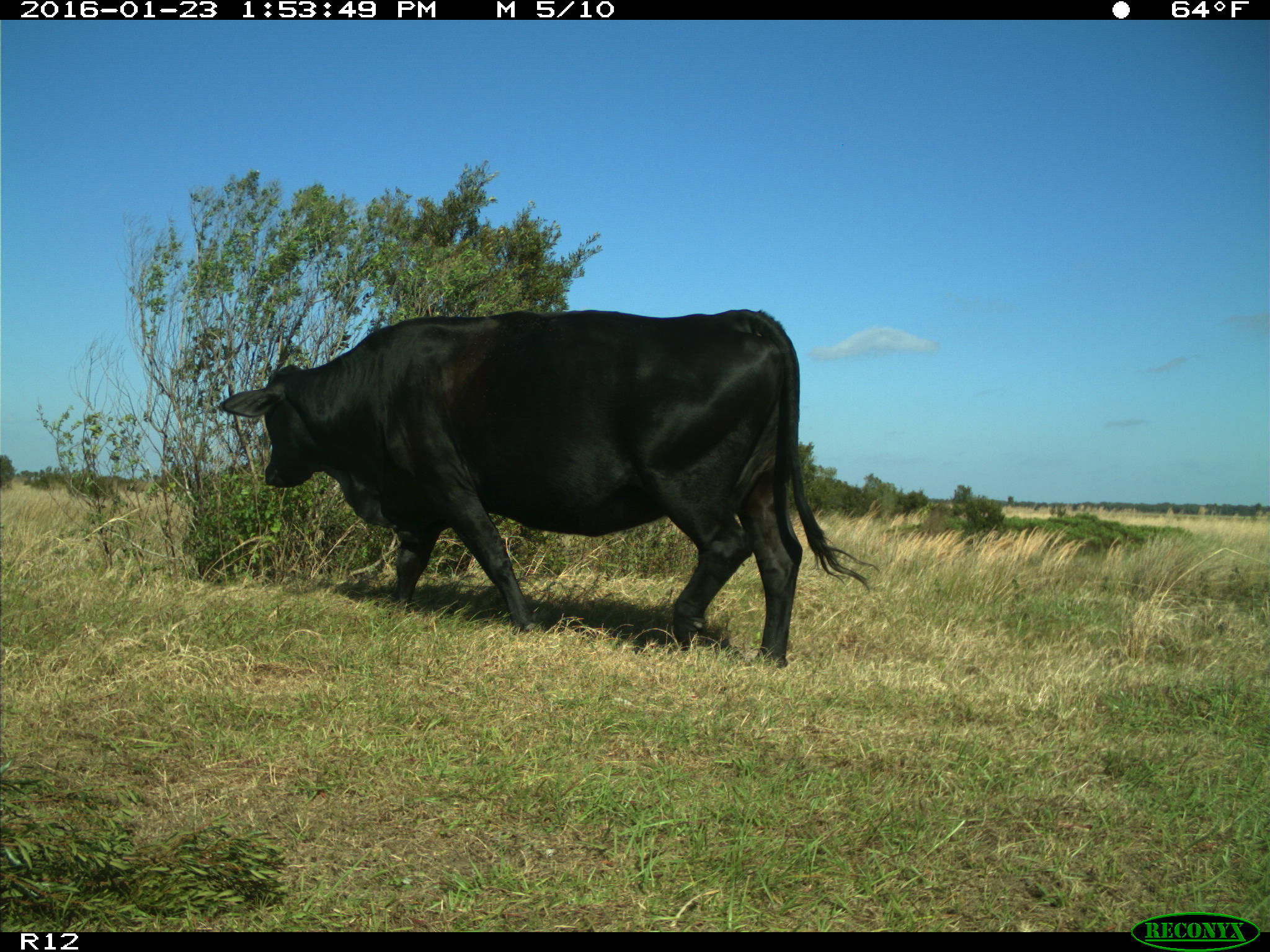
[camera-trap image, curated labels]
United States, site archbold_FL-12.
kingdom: Animalia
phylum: Chordata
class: Mammalia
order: Artiodactyla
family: Bovidae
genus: Bos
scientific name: Bos taurus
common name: domestic cow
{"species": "Bos taurus (domestic cow)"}